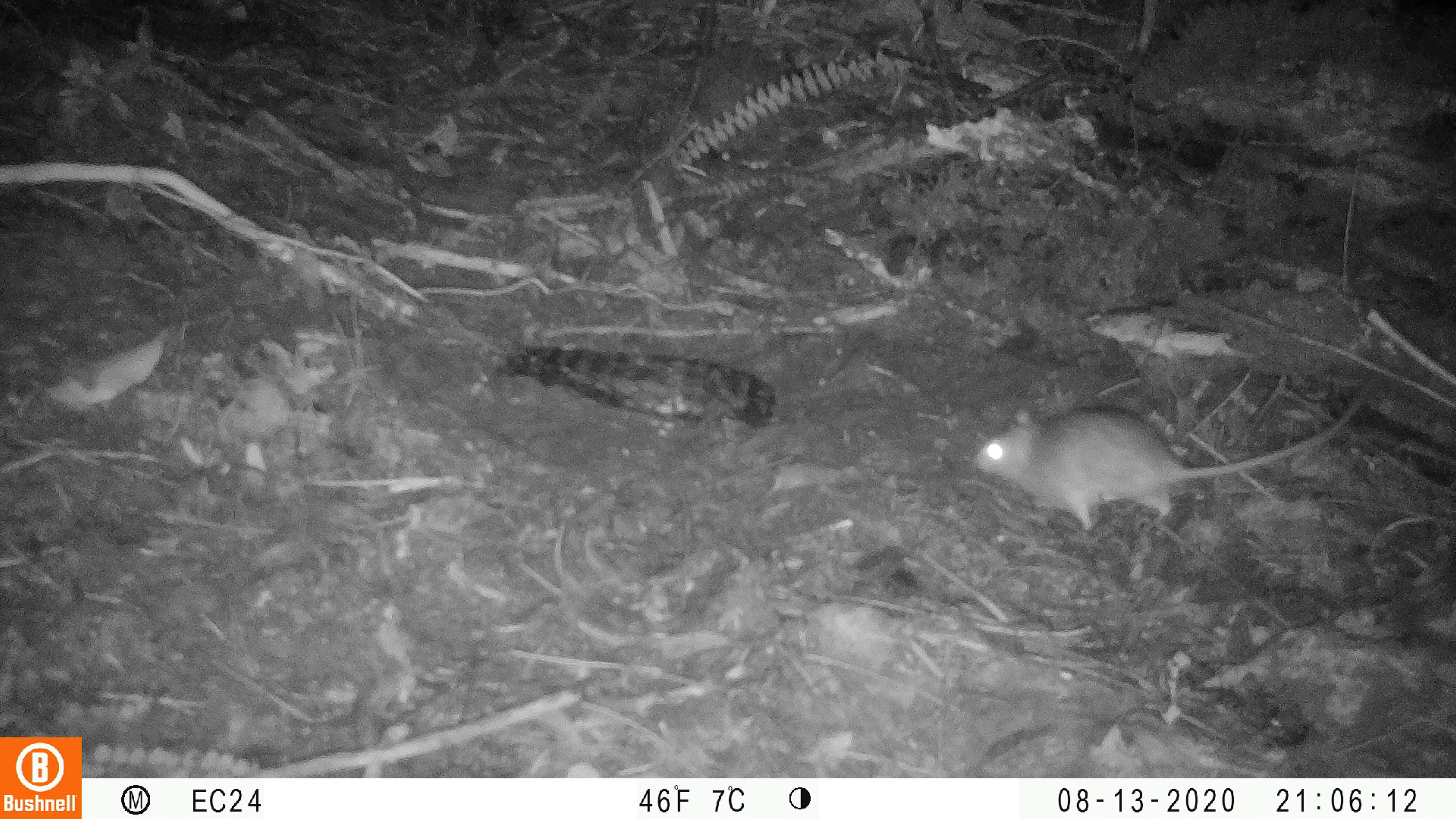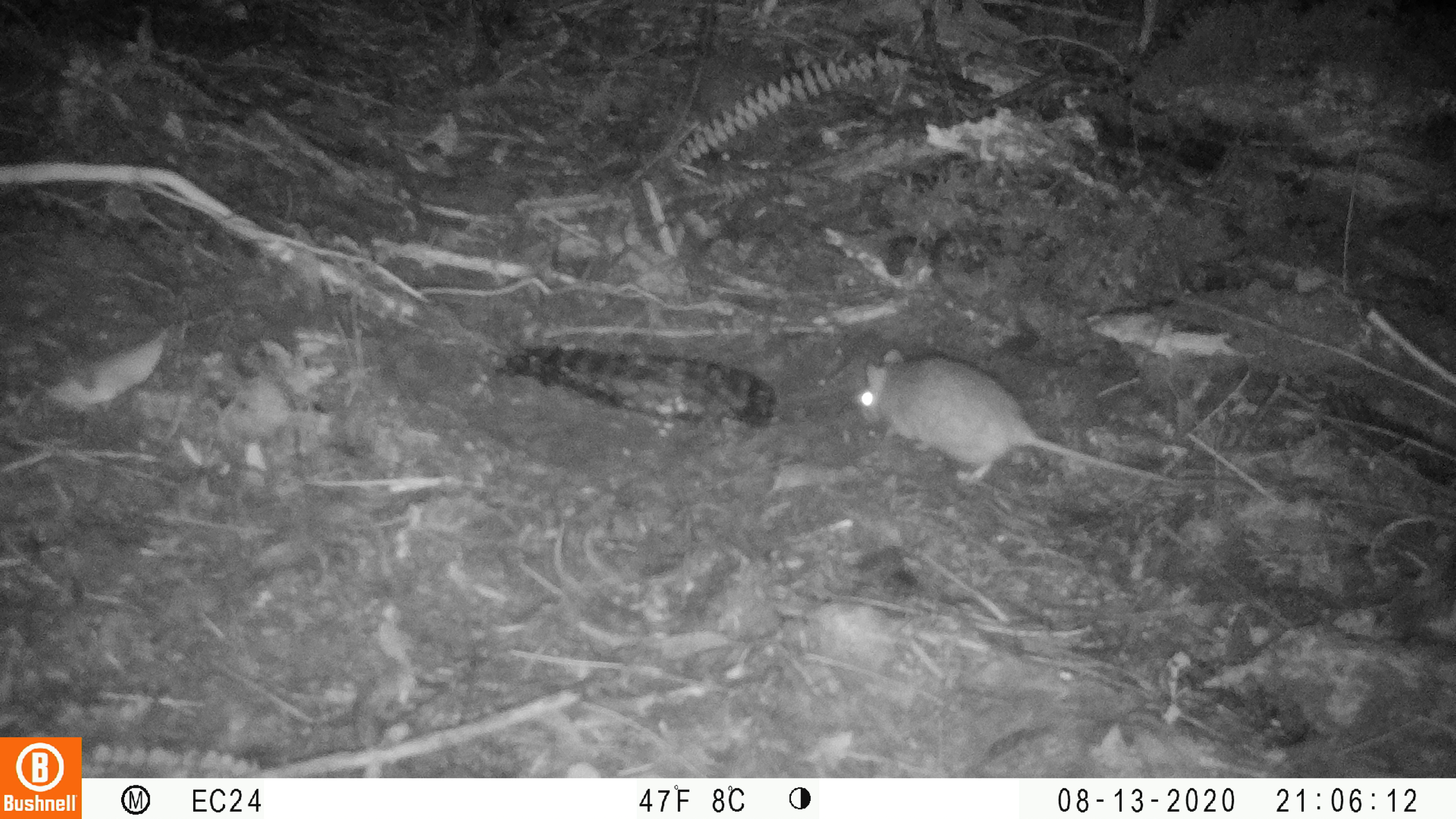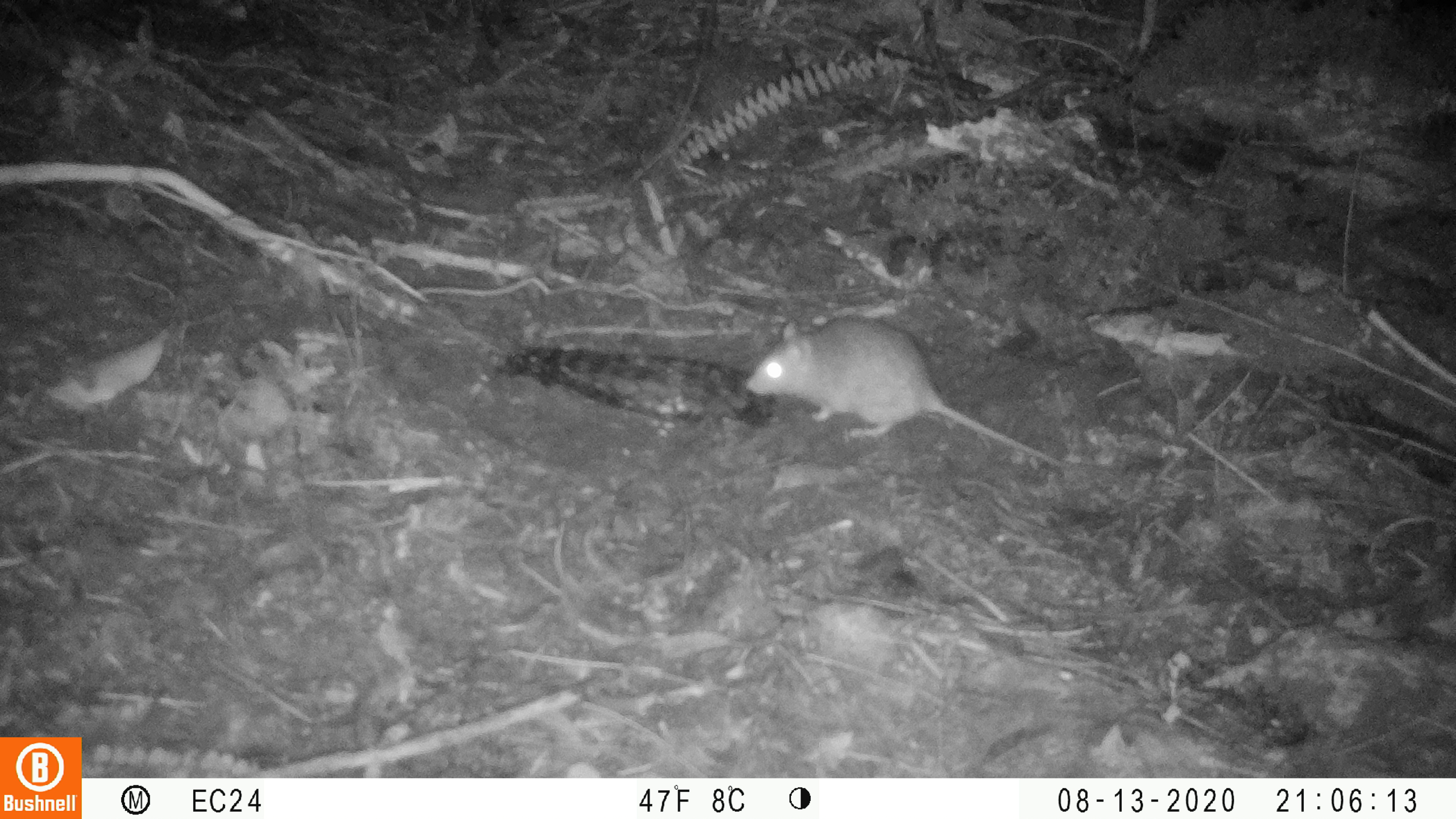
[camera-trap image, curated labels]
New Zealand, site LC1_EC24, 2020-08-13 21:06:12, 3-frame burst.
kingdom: Animalia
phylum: Chordata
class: Mammalia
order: Rodentia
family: Muridae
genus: Rattus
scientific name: Rattus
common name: rat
Rat (Rattus).